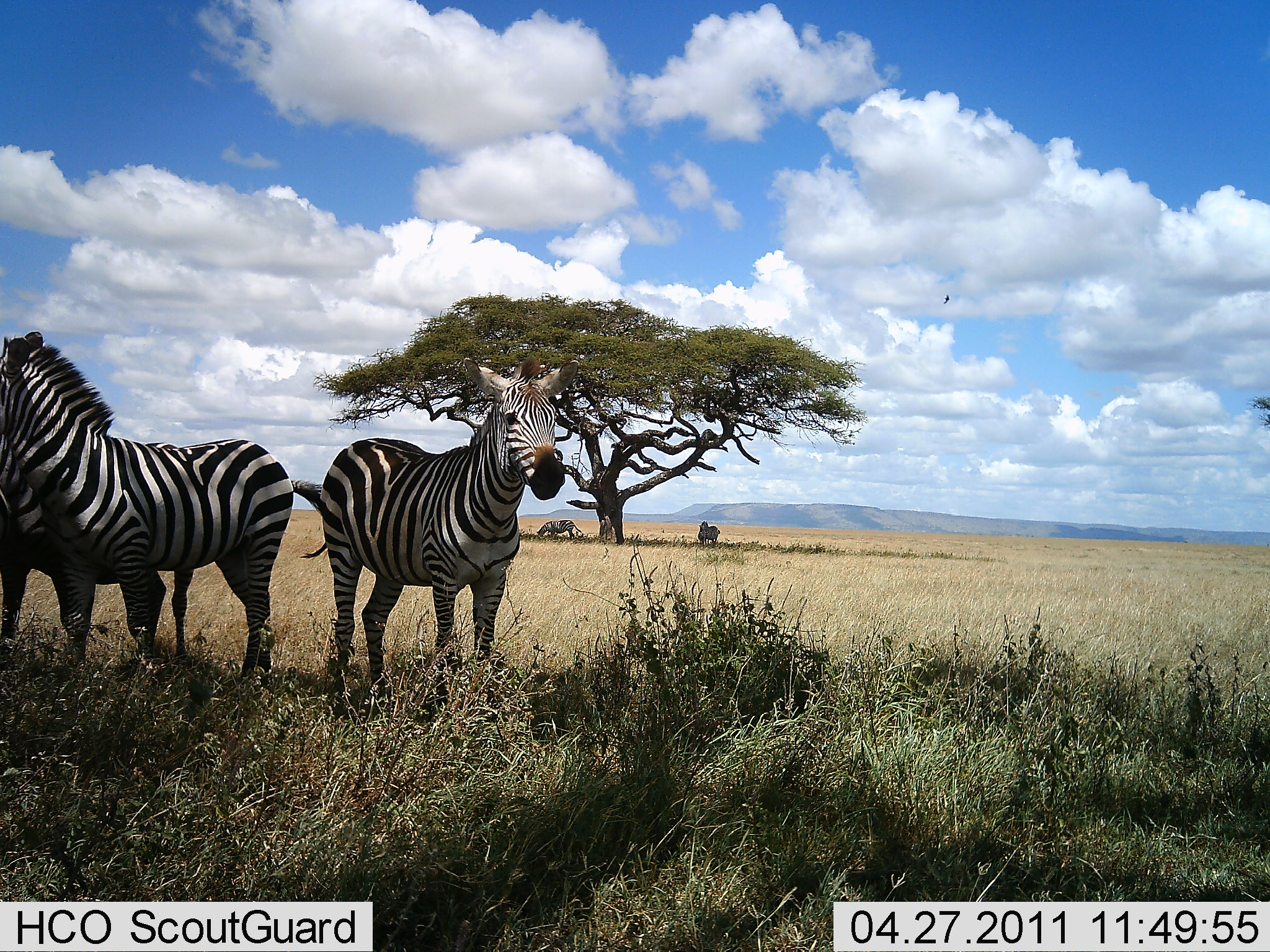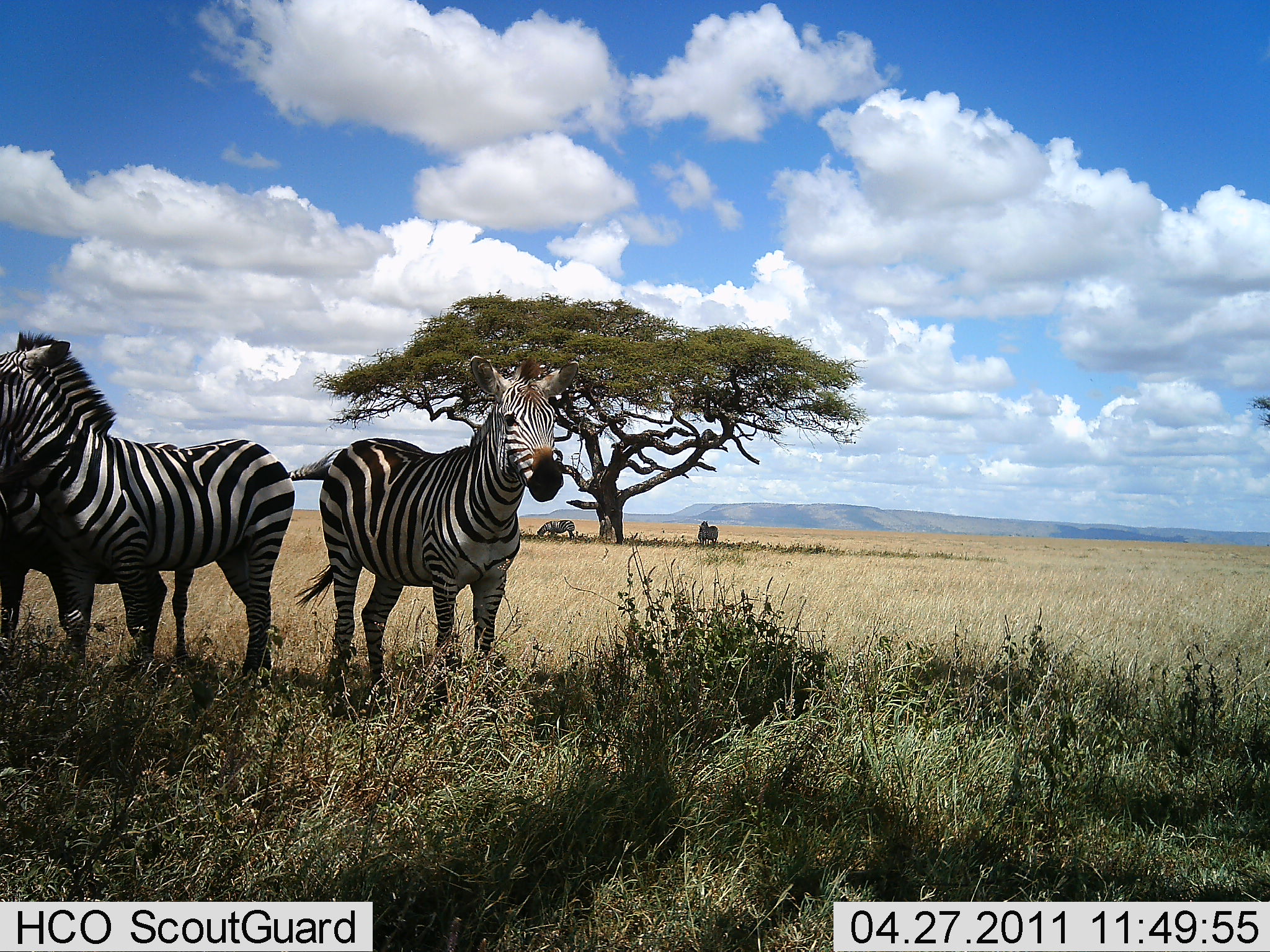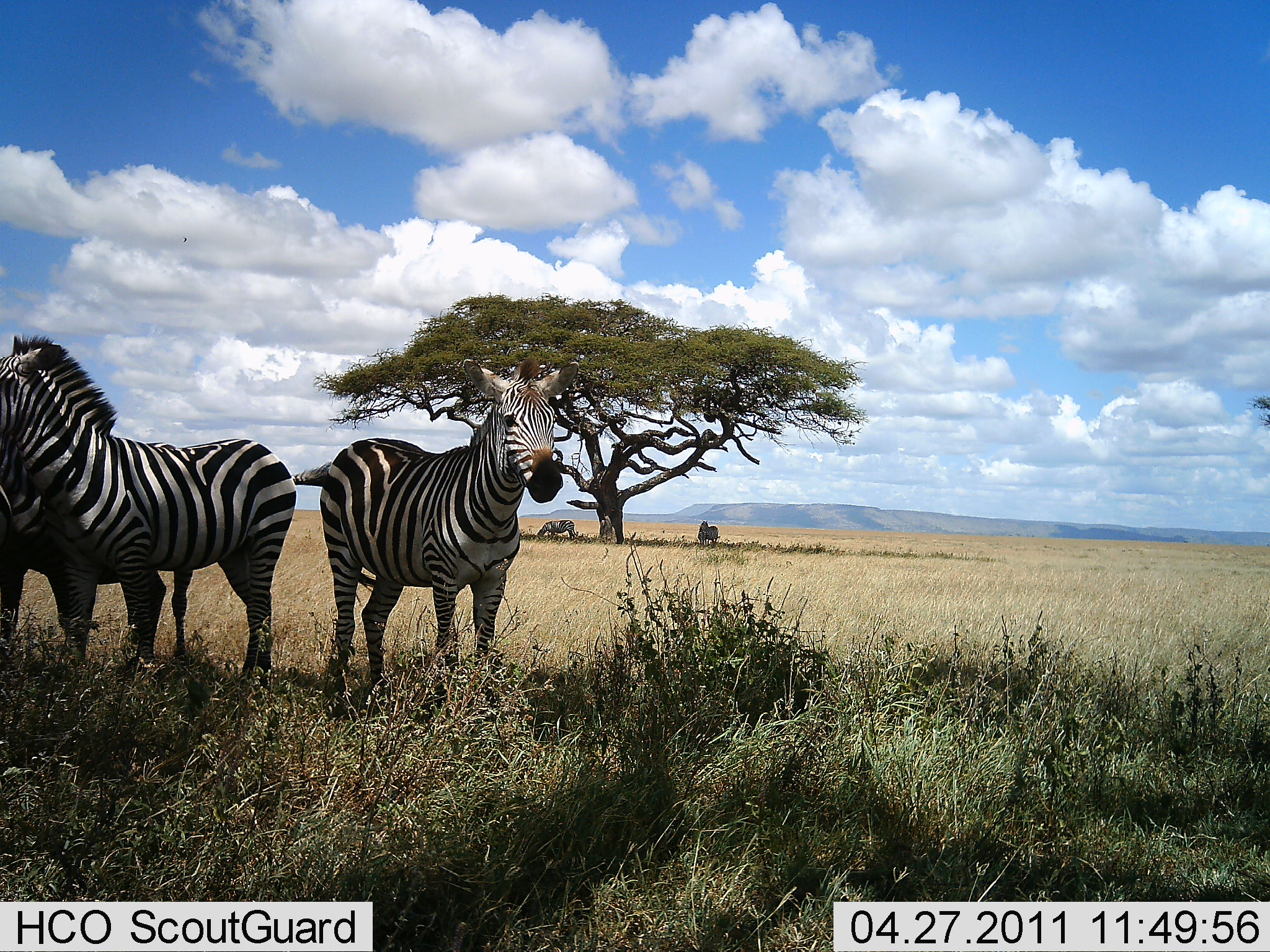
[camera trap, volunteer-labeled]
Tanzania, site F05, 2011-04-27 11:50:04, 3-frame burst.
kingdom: Animalia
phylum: Chordata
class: Mammalia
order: Perissodactyla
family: Equidae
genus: Equus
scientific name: Equus quagga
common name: plains zebra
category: zebra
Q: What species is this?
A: Zebra (plains zebra) (Equus quagga).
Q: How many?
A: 5.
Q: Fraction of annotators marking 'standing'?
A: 100%.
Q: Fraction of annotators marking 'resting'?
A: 0%.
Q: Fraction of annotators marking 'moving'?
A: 0%.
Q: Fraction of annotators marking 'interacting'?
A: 0%.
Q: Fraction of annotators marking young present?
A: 0%.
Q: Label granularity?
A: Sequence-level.